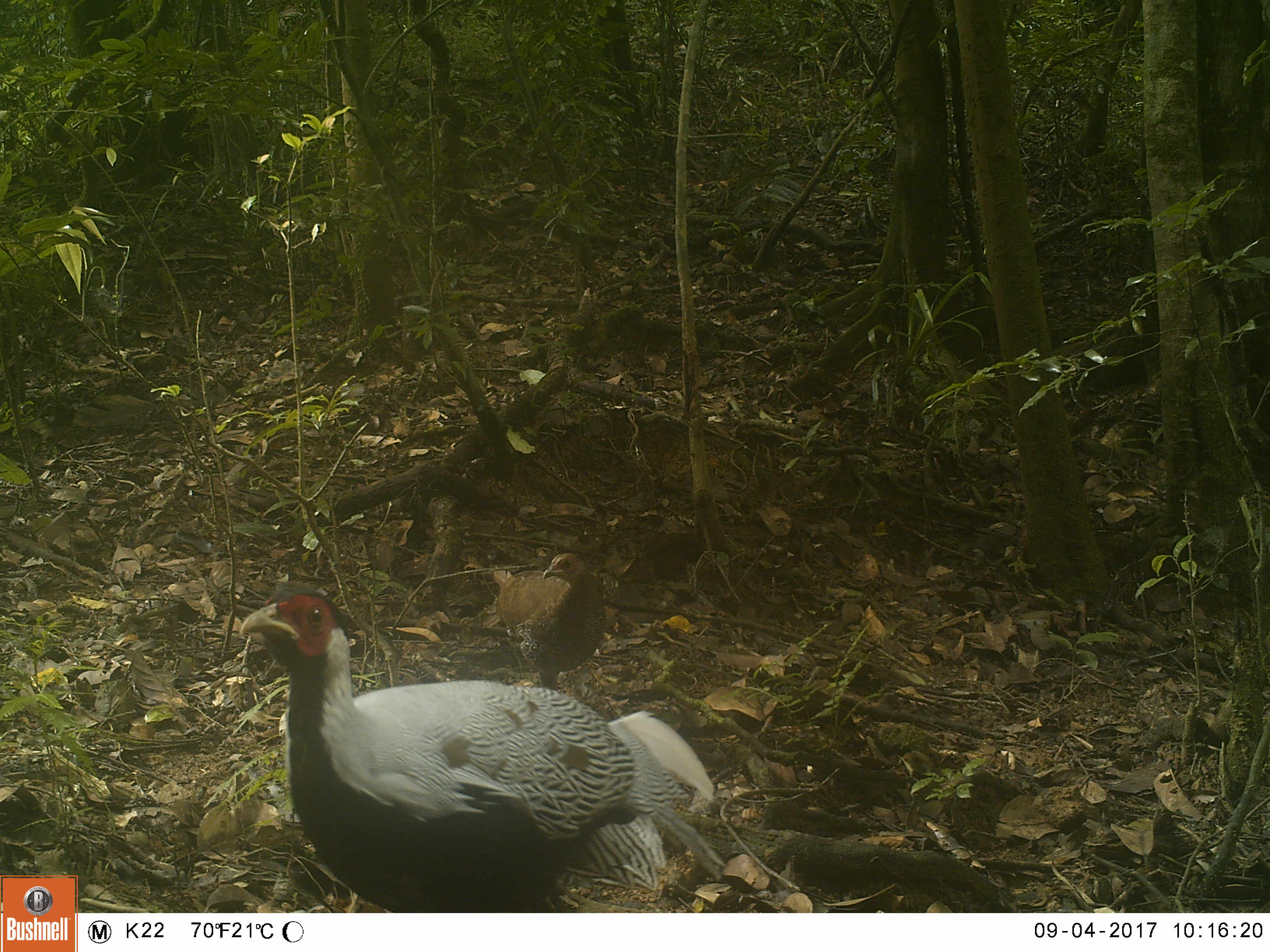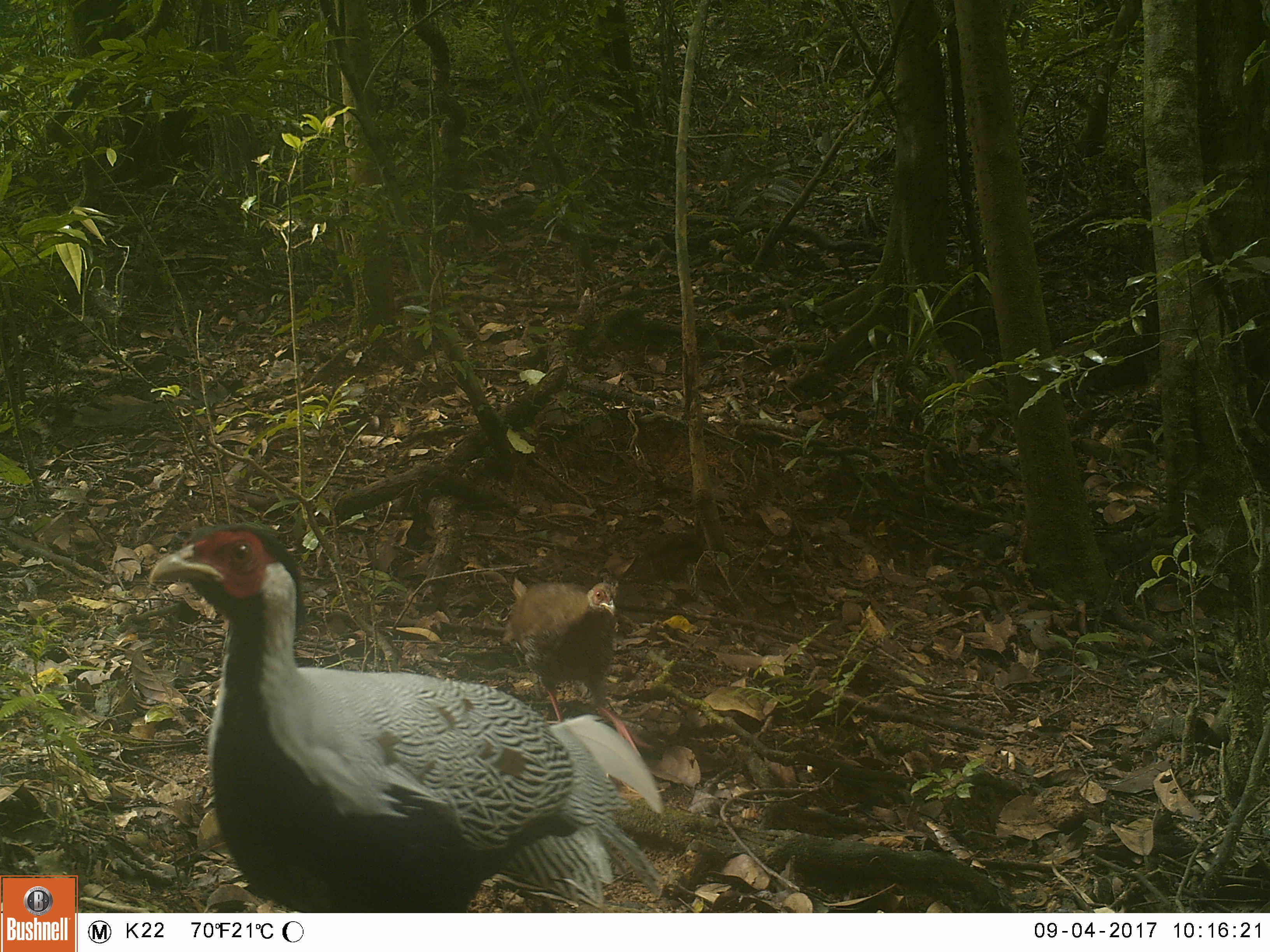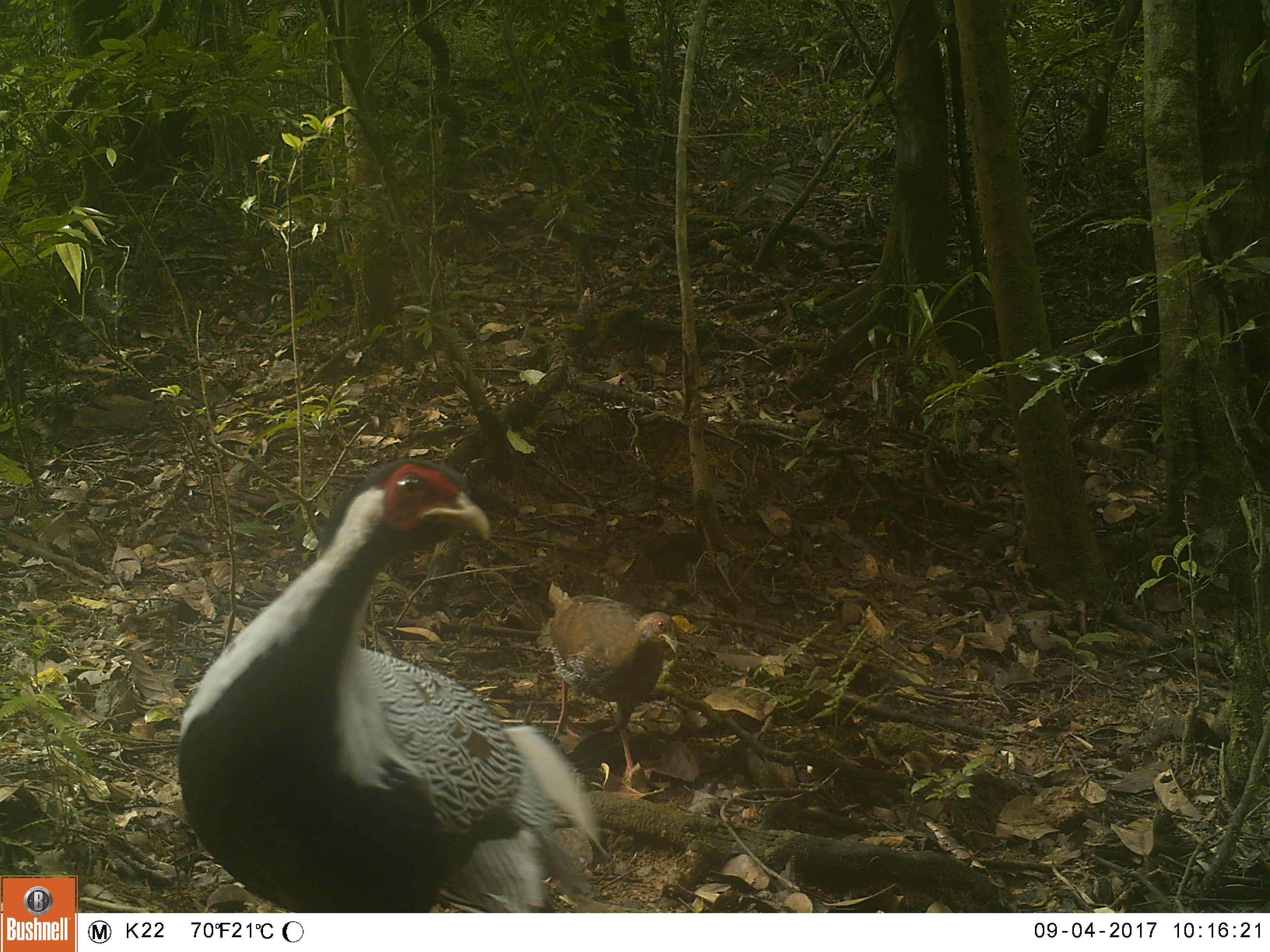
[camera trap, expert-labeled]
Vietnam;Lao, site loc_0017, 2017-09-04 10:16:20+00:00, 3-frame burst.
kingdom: Animalia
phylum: Chordata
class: Aves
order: Galliformes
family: Phasianidae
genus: Lophura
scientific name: Lophura nycthemera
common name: silver pheasant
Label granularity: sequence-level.